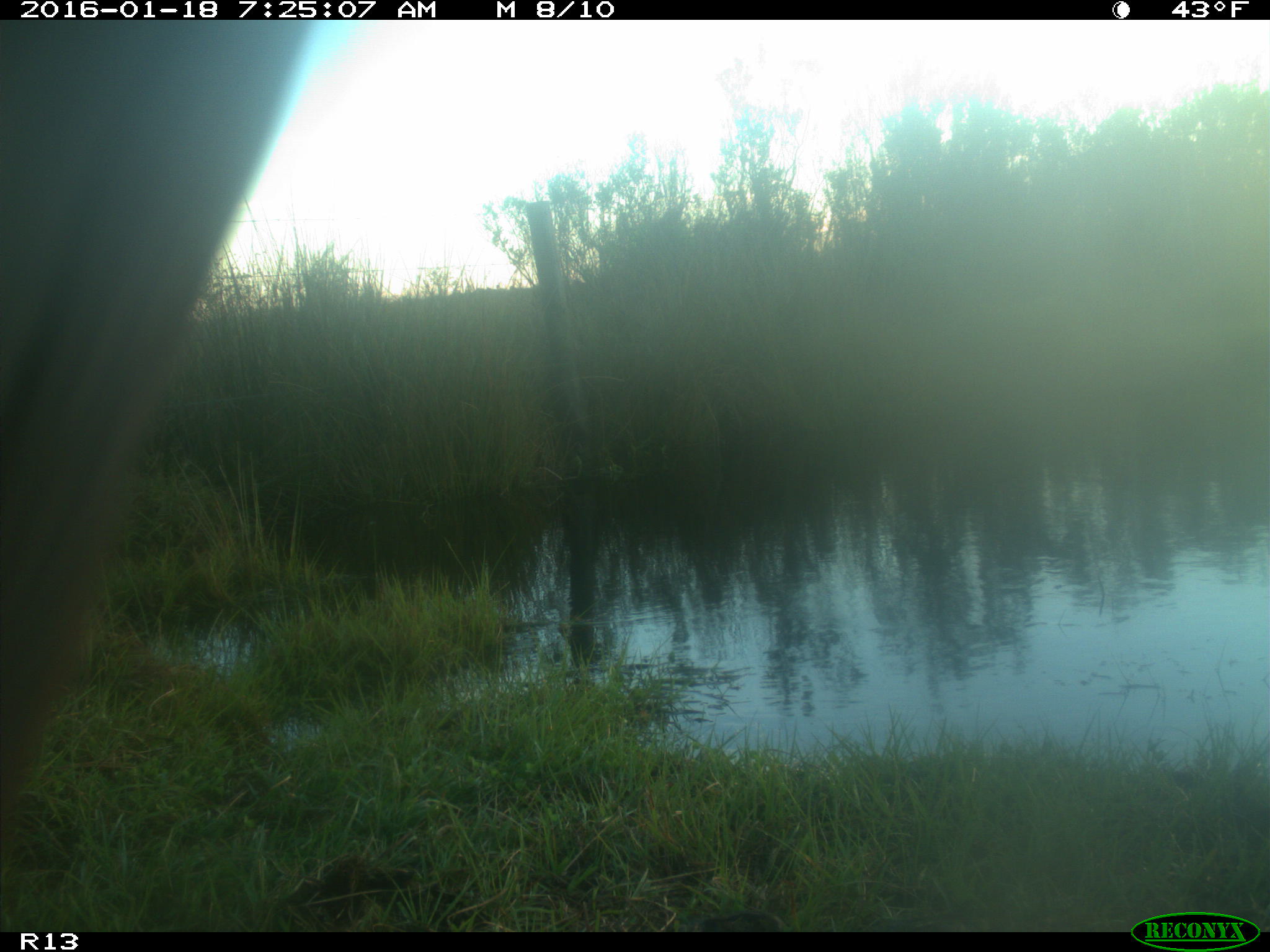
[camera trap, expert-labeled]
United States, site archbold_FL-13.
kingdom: Animalia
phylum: Chordata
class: Mammalia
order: Artiodactyla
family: Bovidae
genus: Bos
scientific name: Bos taurus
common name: domestic cow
Bos taurus (domestic cow).